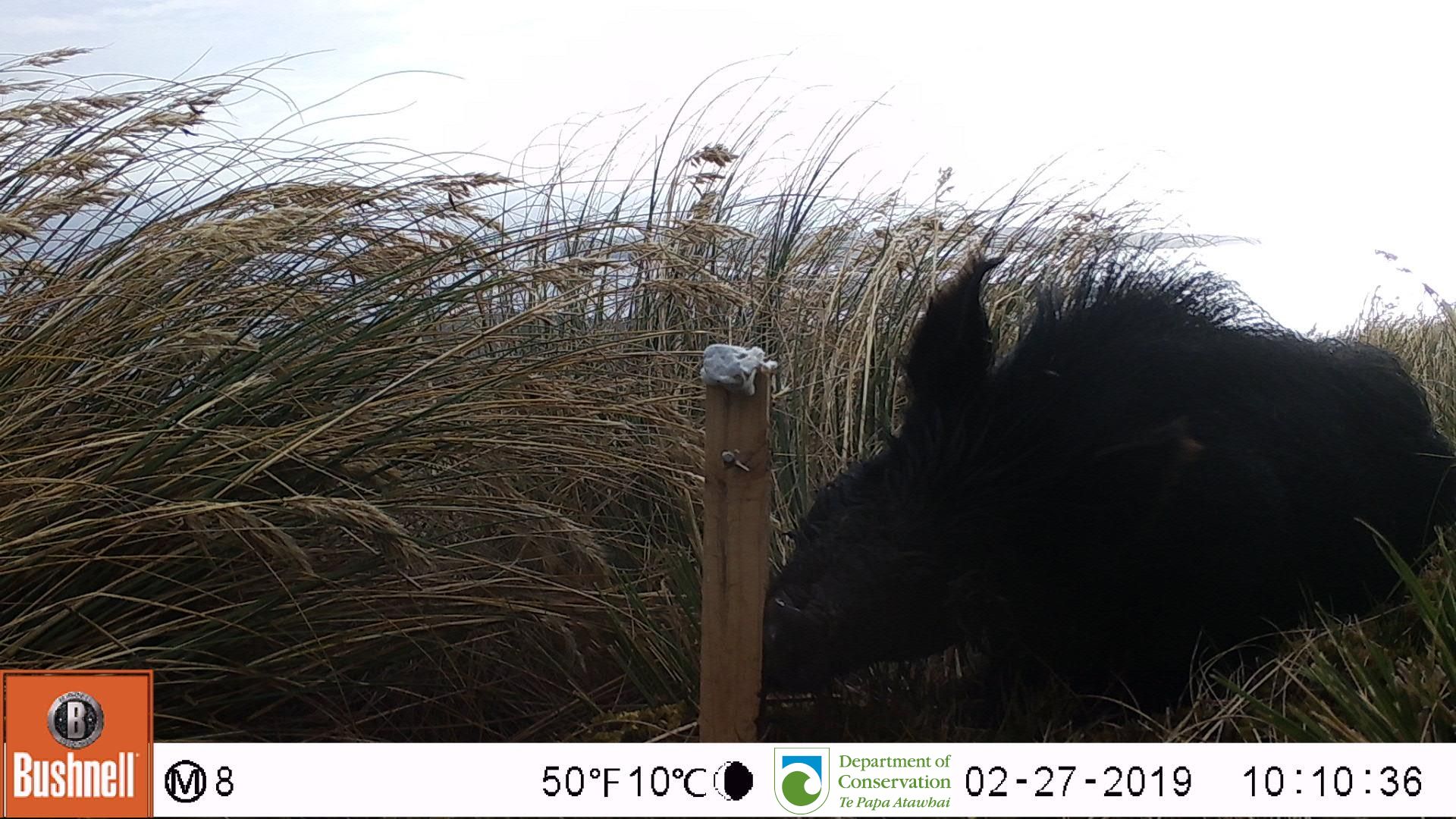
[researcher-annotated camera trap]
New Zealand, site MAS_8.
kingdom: Animalia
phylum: Chordata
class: Mammalia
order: Artiodactyla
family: Suidae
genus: Sus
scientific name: Sus scrofa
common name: pig